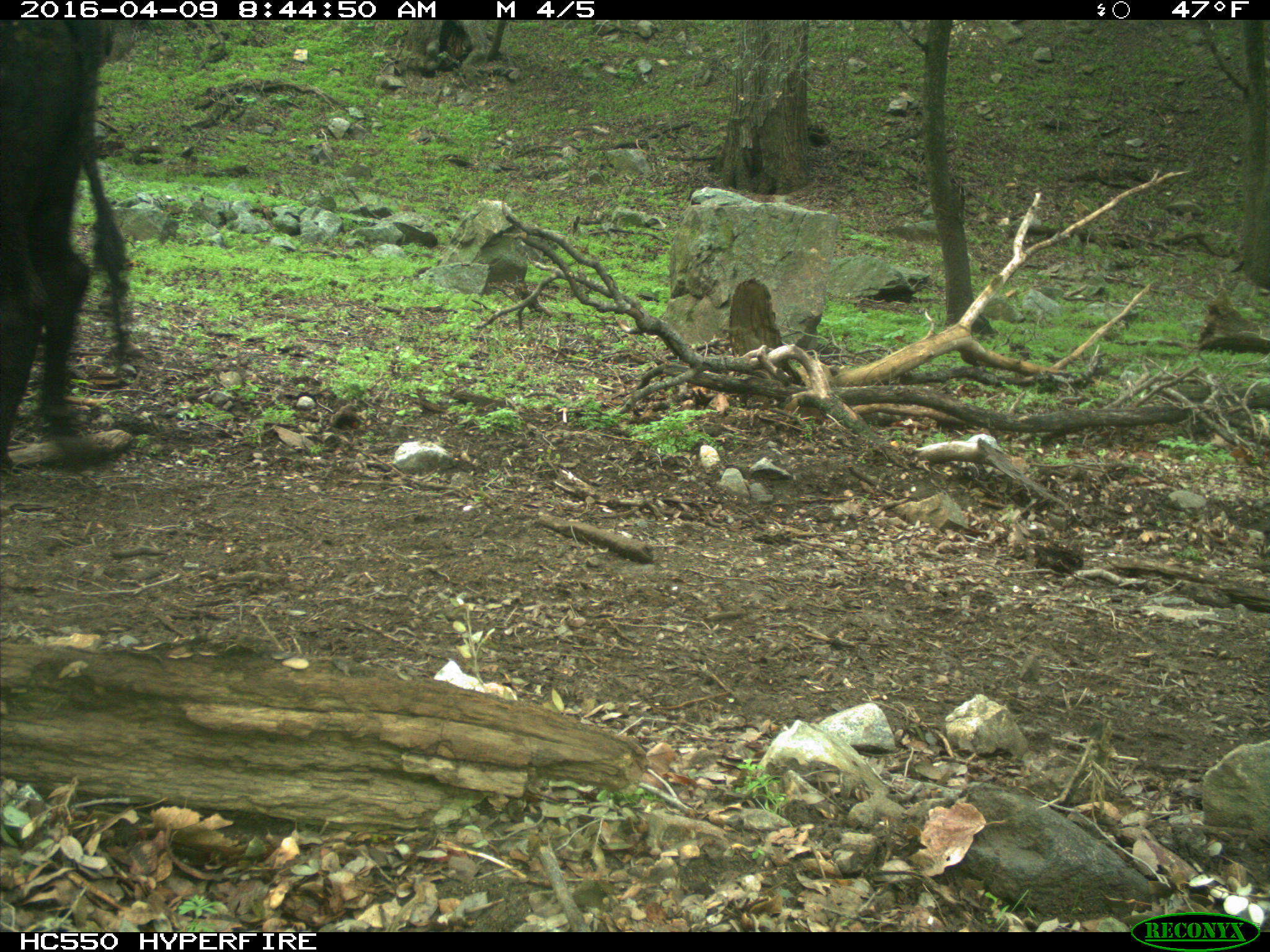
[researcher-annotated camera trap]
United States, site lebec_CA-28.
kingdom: Animalia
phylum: Chordata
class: Mammalia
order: Artiodactyla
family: Bovidae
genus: Bos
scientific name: Bos taurus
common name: domestic cow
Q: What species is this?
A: Bos taurus (domestic cow).